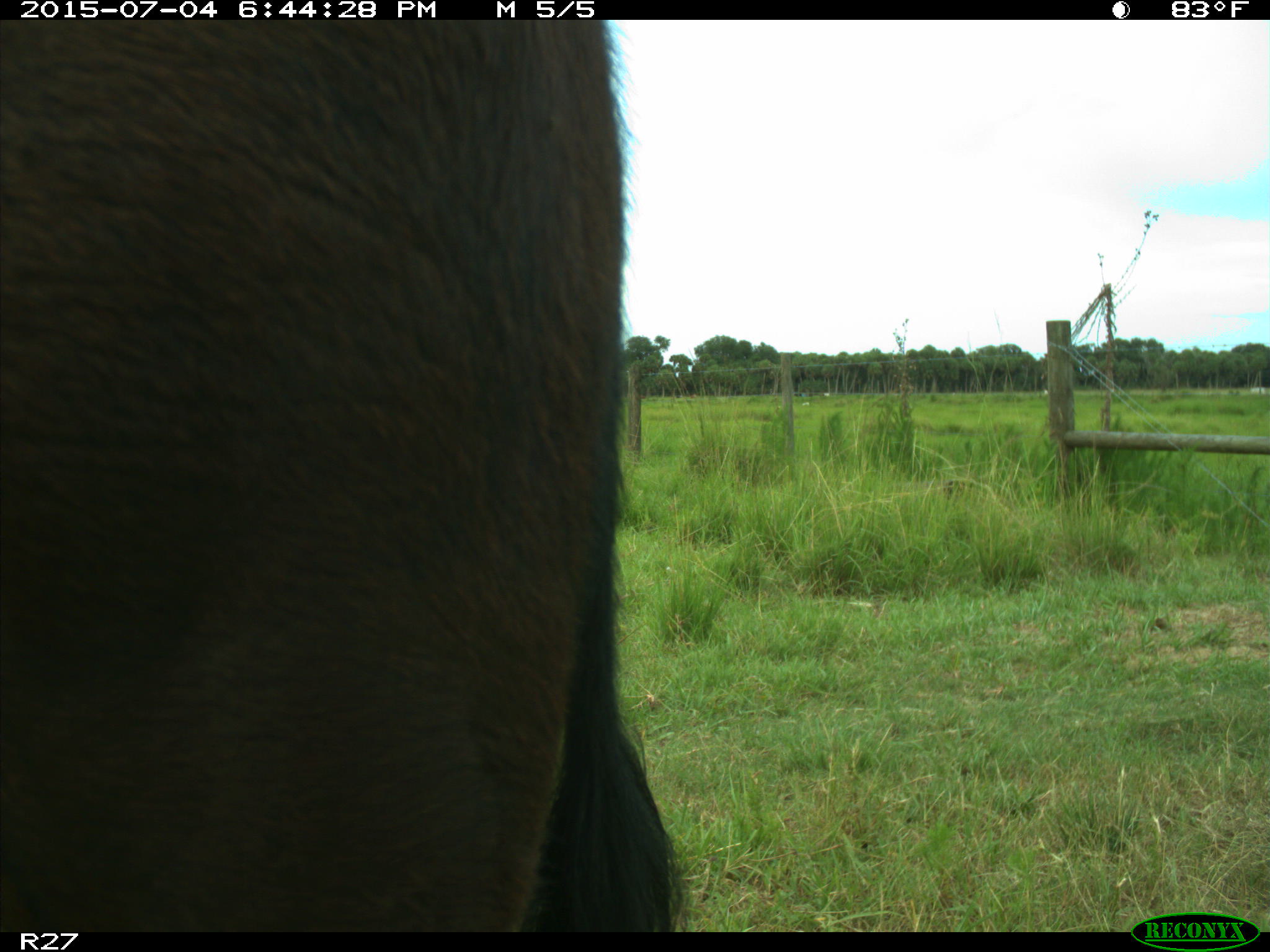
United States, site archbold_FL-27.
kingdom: Animalia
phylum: Chordata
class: Mammalia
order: Artiodactyla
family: Bovidae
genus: Bos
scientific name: Bos taurus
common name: domestic cow